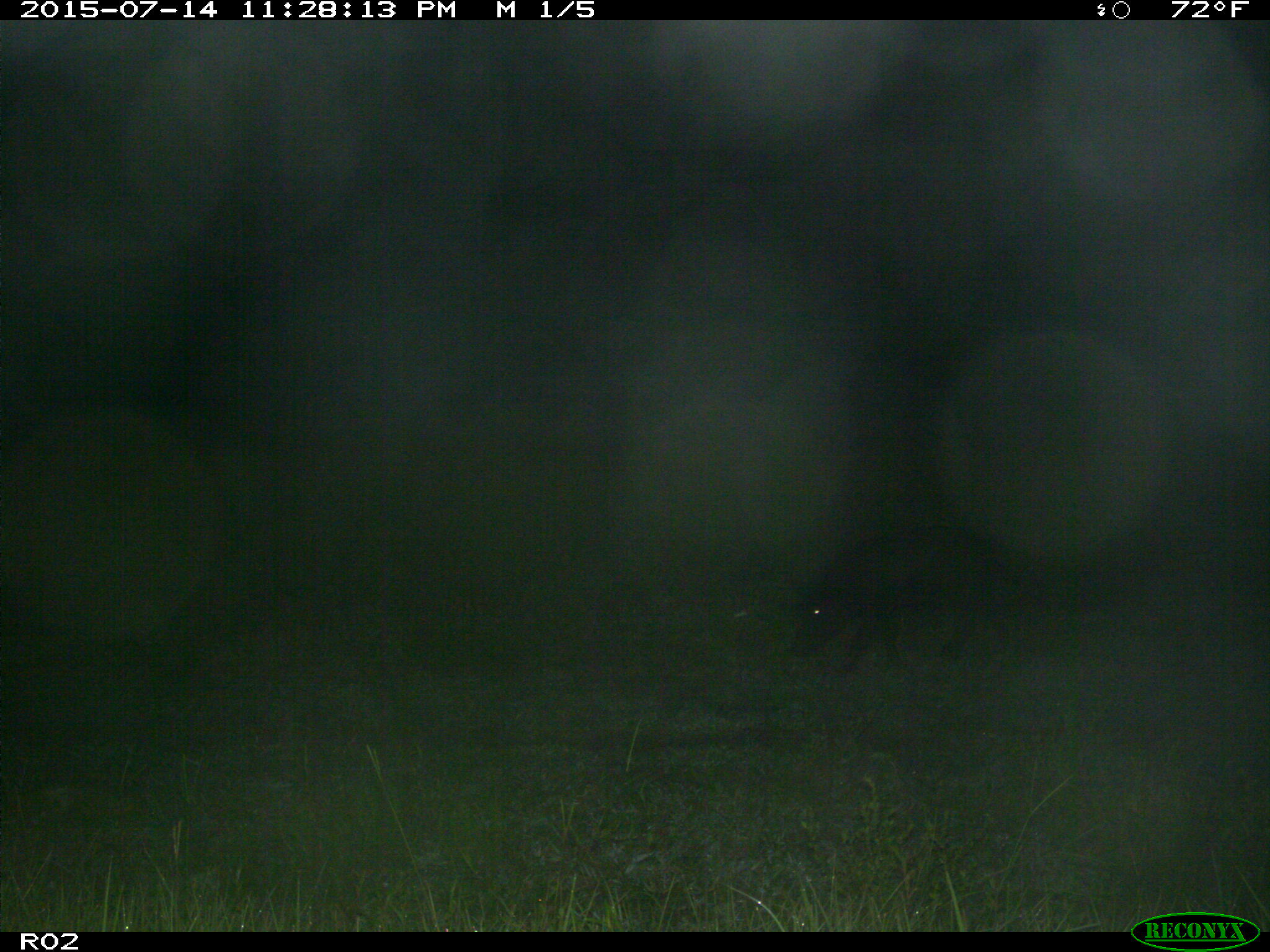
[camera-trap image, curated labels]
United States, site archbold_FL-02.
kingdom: Animalia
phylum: Chordata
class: Mammalia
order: Artiodactyla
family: Suidae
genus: Sus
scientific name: Sus scrofa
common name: wild boar